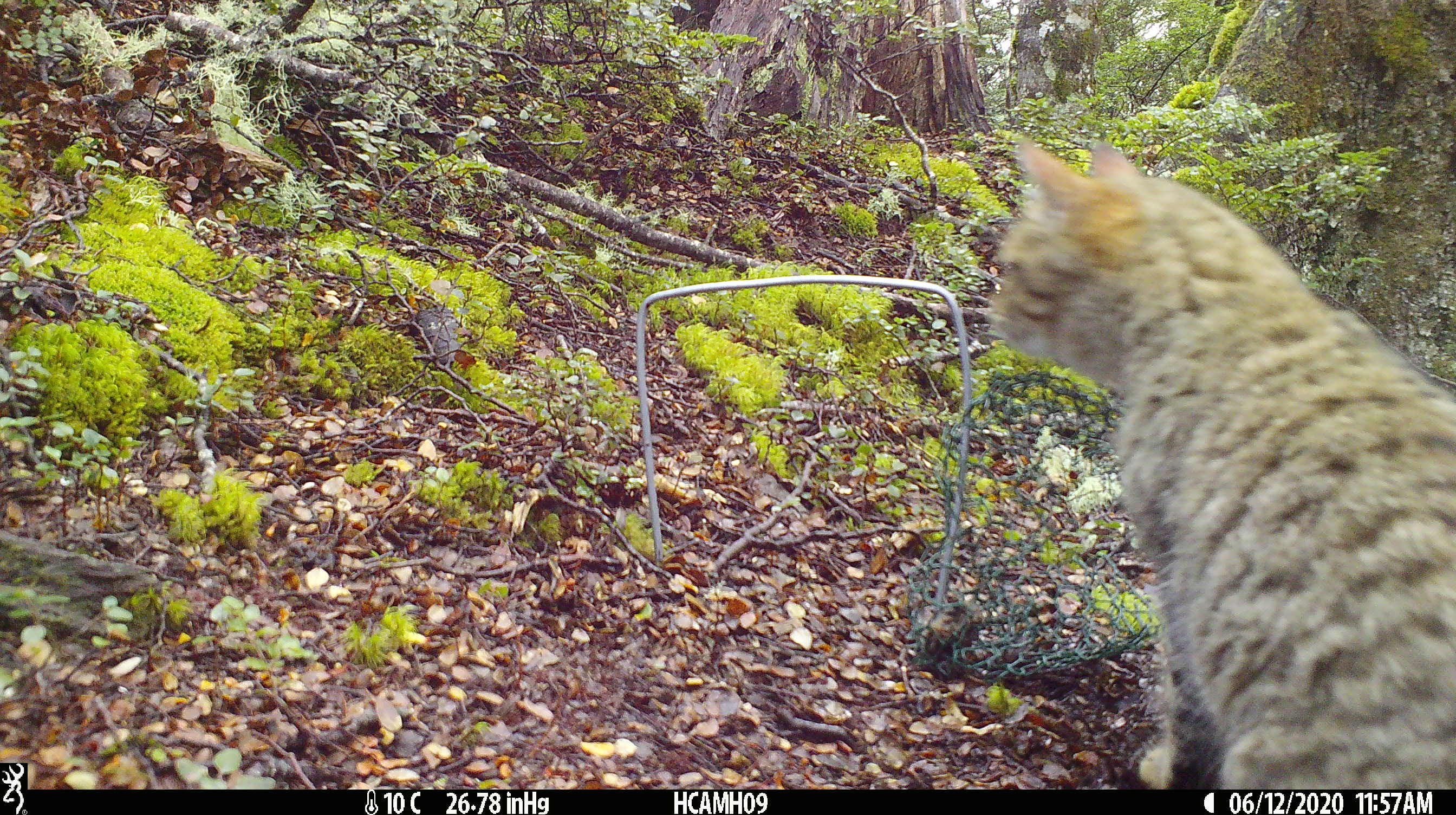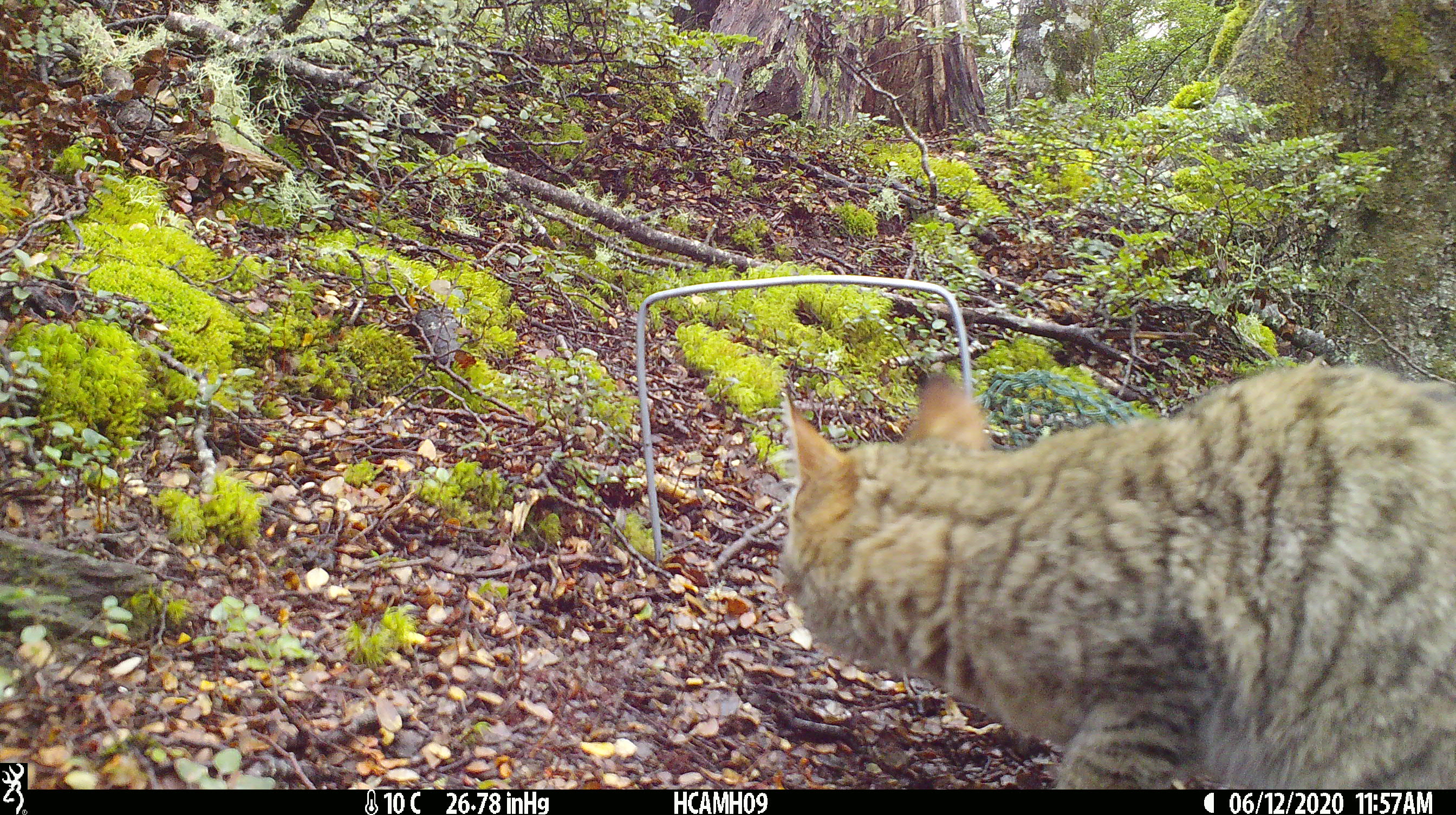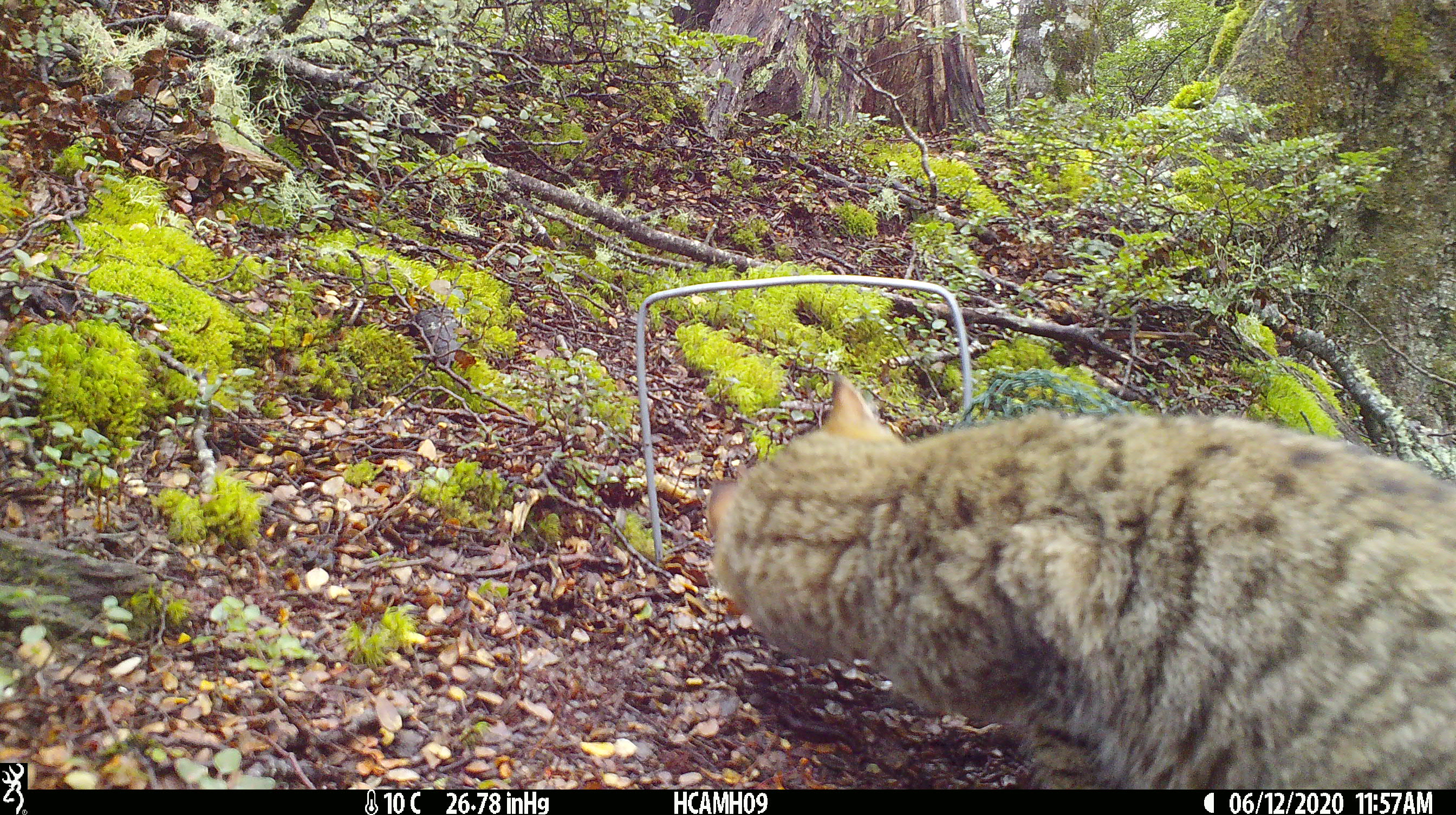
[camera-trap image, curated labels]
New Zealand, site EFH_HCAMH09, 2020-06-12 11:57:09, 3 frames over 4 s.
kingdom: Animalia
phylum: Chordata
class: Mammalia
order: Carnivora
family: Felidae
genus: Felis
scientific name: Felis catus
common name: domestic cat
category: cat